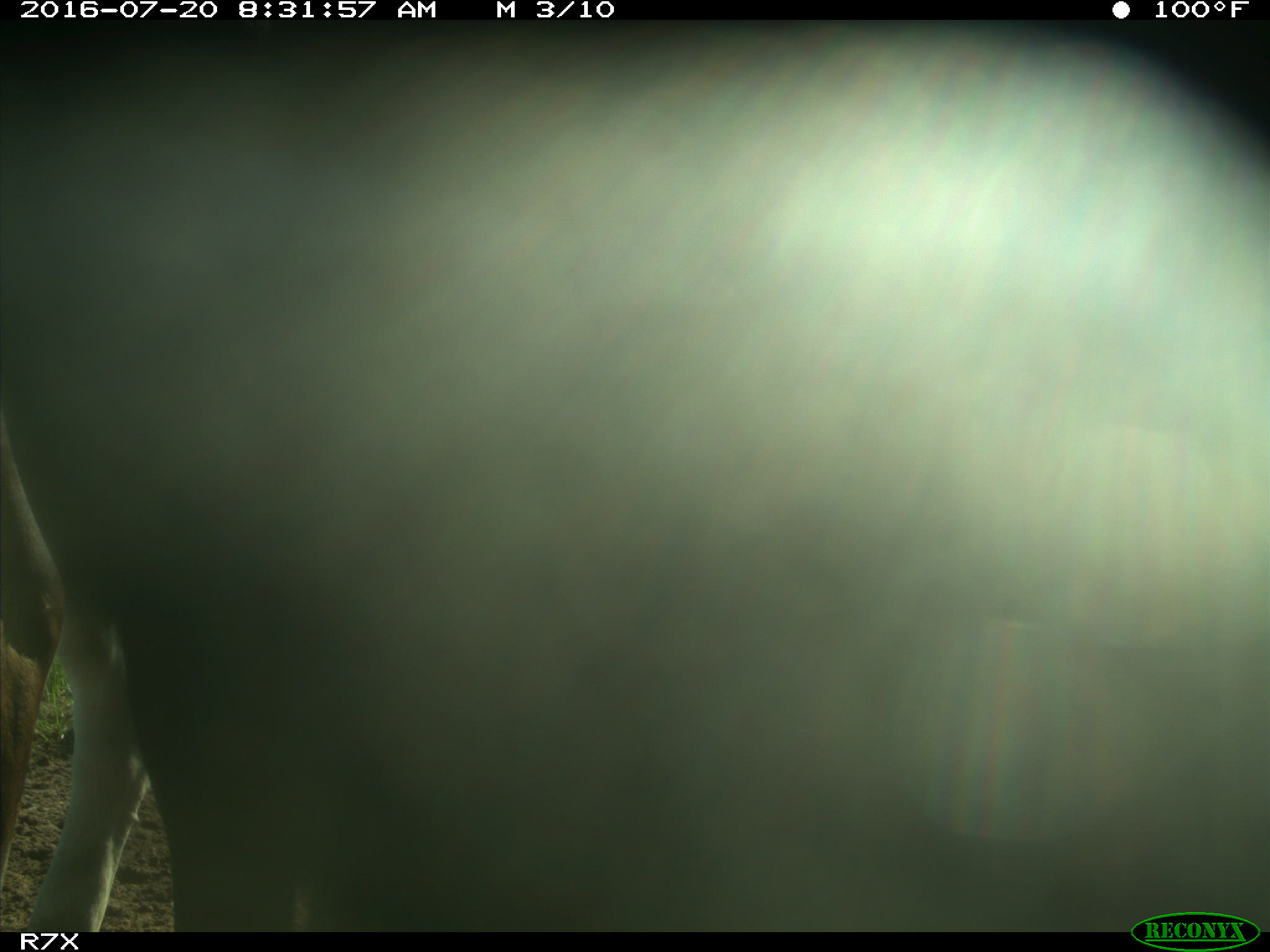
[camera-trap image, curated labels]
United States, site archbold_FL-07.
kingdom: Animalia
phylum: Chordata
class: Mammalia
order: Artiodactyla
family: Bovidae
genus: Bos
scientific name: Bos taurus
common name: domestic cow